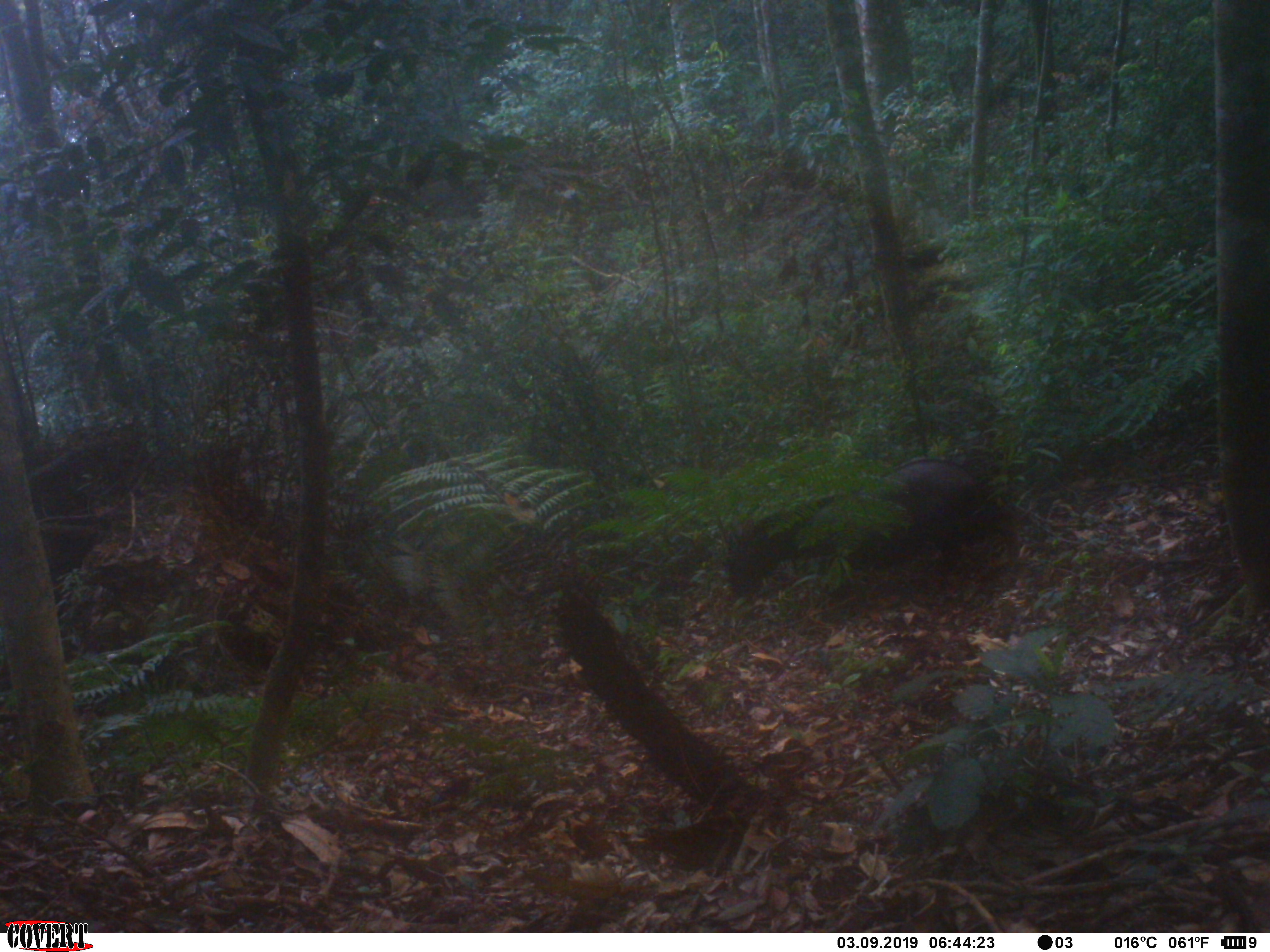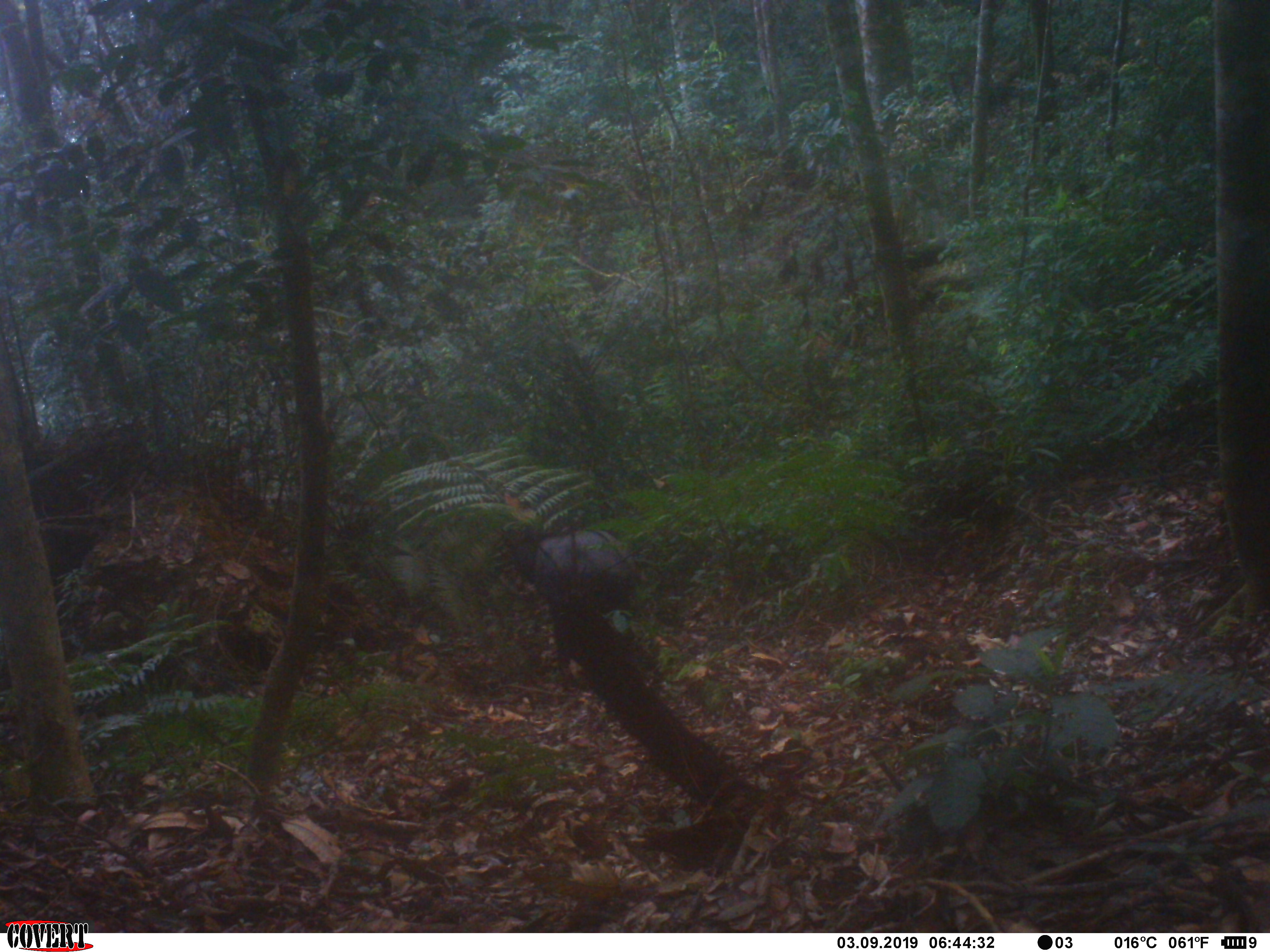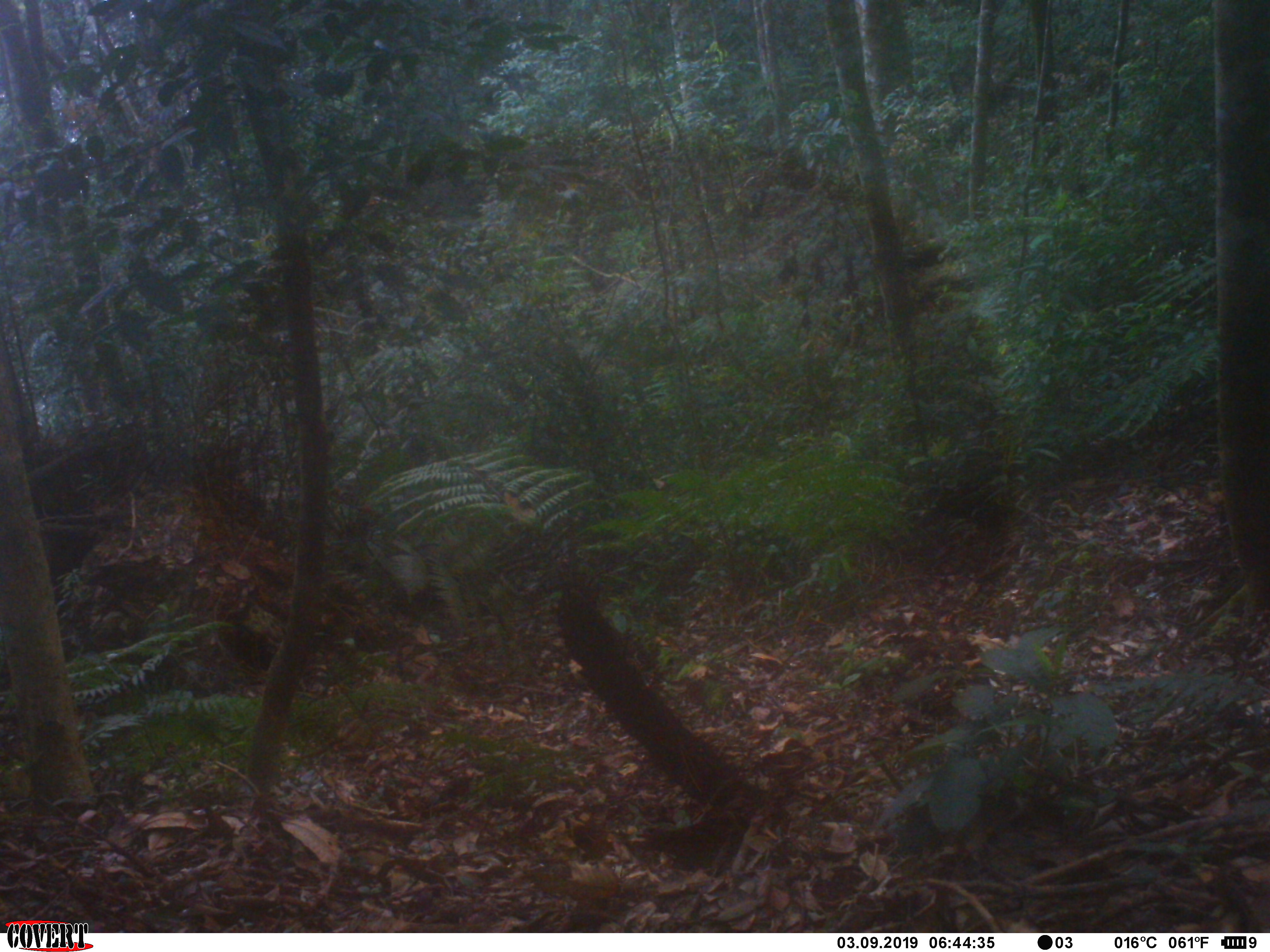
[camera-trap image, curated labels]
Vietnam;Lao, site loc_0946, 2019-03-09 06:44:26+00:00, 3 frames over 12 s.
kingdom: Animalia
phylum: Chordata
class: Mammalia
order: Artiodactyla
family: Bovidae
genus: Capricornis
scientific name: Capricornis sumatraensis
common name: chinese serow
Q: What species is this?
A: Chinese serow (Capricornis sumatraensis).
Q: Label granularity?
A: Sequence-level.